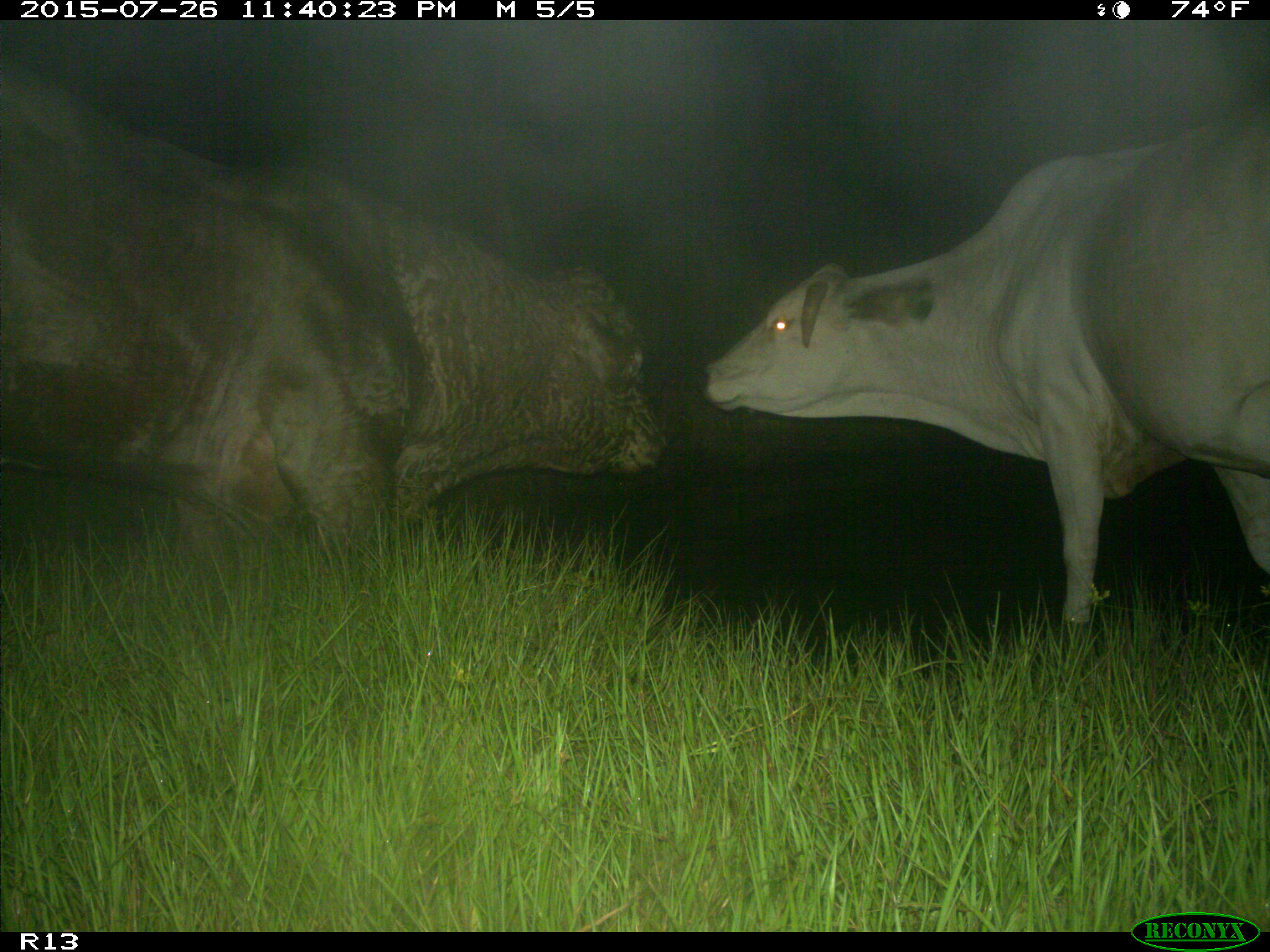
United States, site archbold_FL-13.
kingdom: Animalia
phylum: Chordata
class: Mammalia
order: Artiodactyla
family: Bovidae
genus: Bos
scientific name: Bos taurus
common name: domestic cow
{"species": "Bos taurus (domestic cow)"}